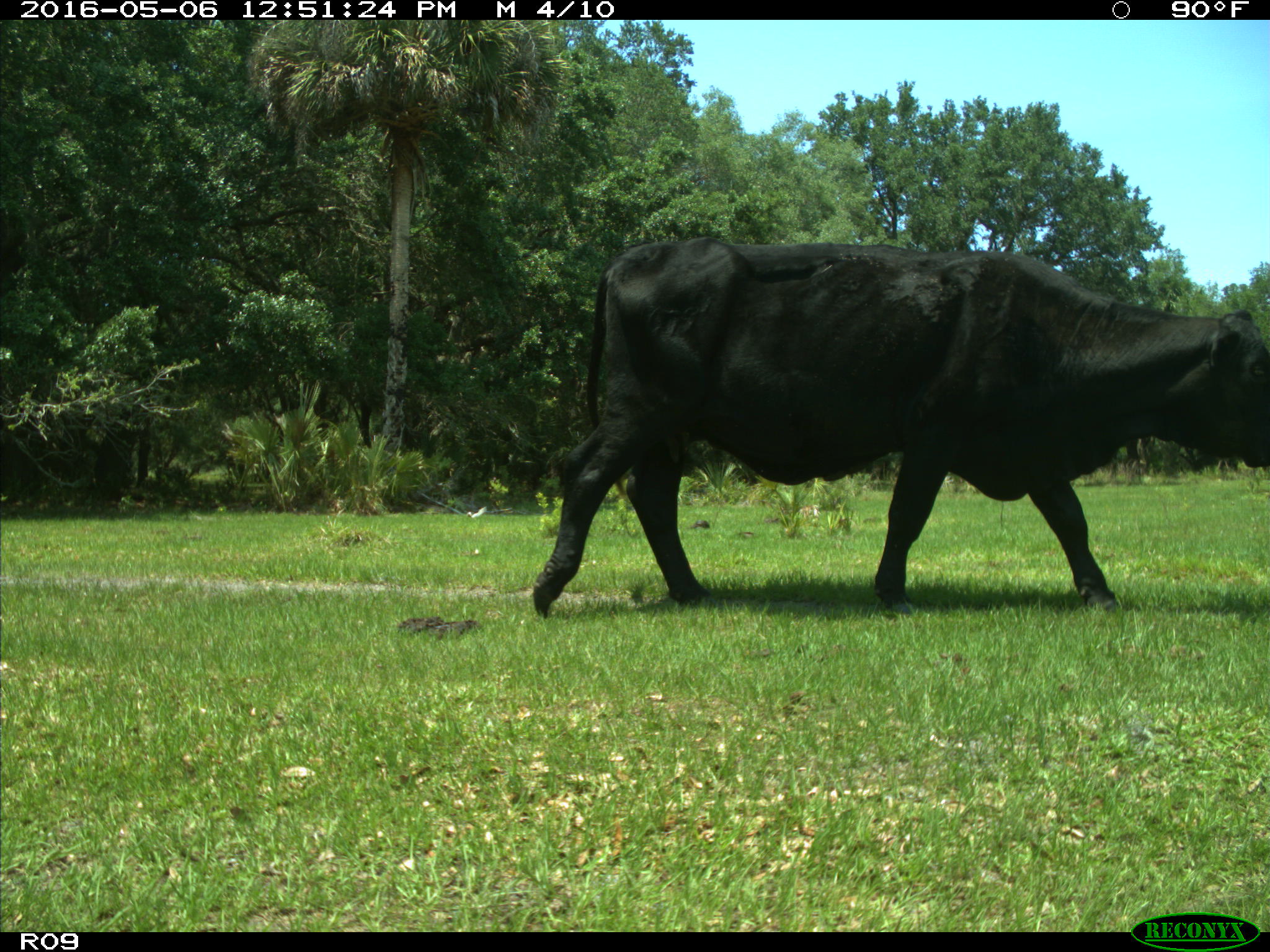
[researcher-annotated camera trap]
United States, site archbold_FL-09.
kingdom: Animalia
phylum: Chordata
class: Mammalia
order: Artiodactyla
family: Bovidae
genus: Bos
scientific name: Bos taurus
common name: domestic cow